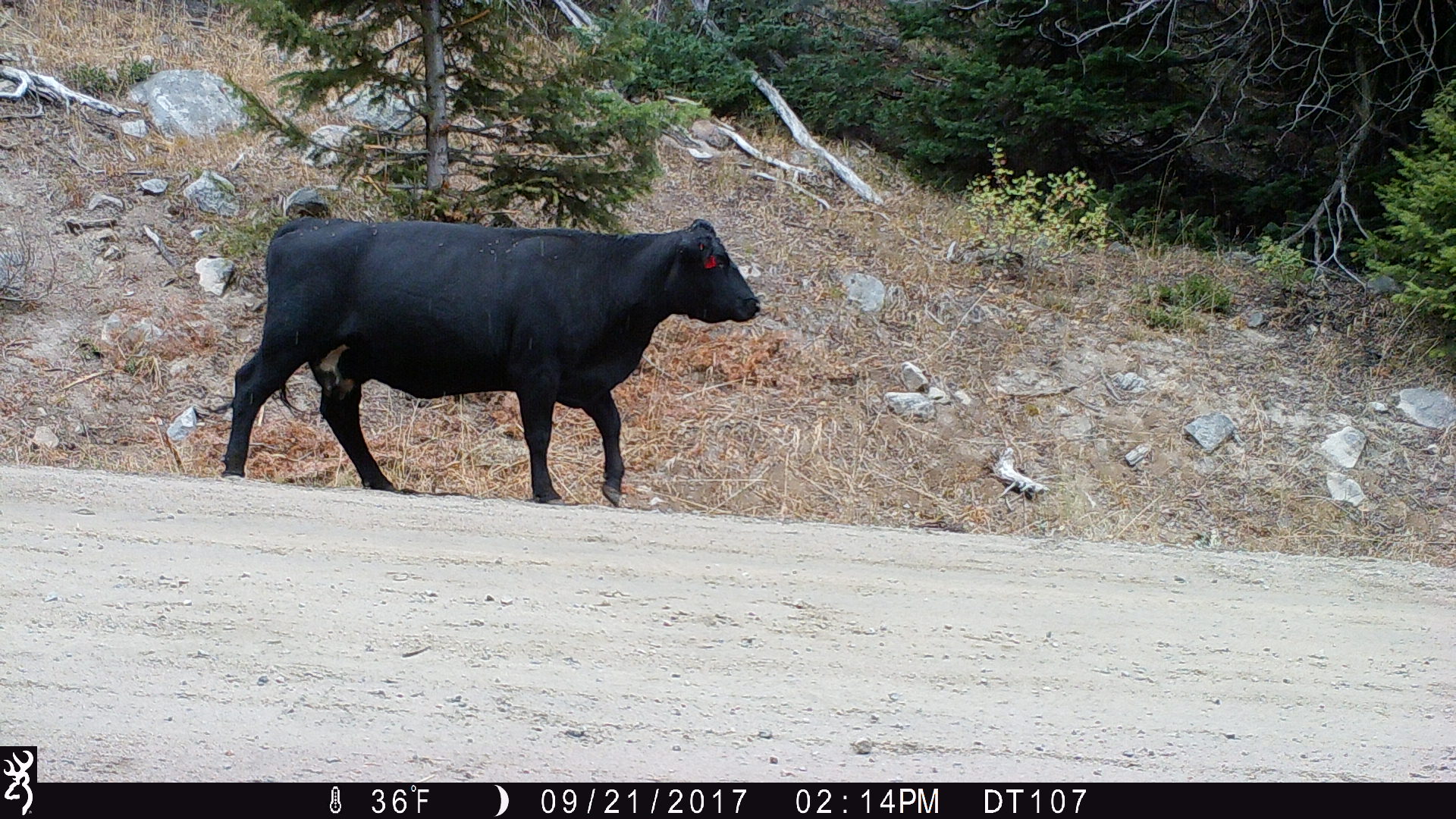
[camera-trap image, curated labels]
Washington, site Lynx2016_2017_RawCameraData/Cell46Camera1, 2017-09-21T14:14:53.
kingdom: Animalia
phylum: Chordata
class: Mammalia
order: Artiodactyla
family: Bovidae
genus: Bos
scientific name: Bos taurus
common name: domestic cattle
Domestic cattle (Bos taurus). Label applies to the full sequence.